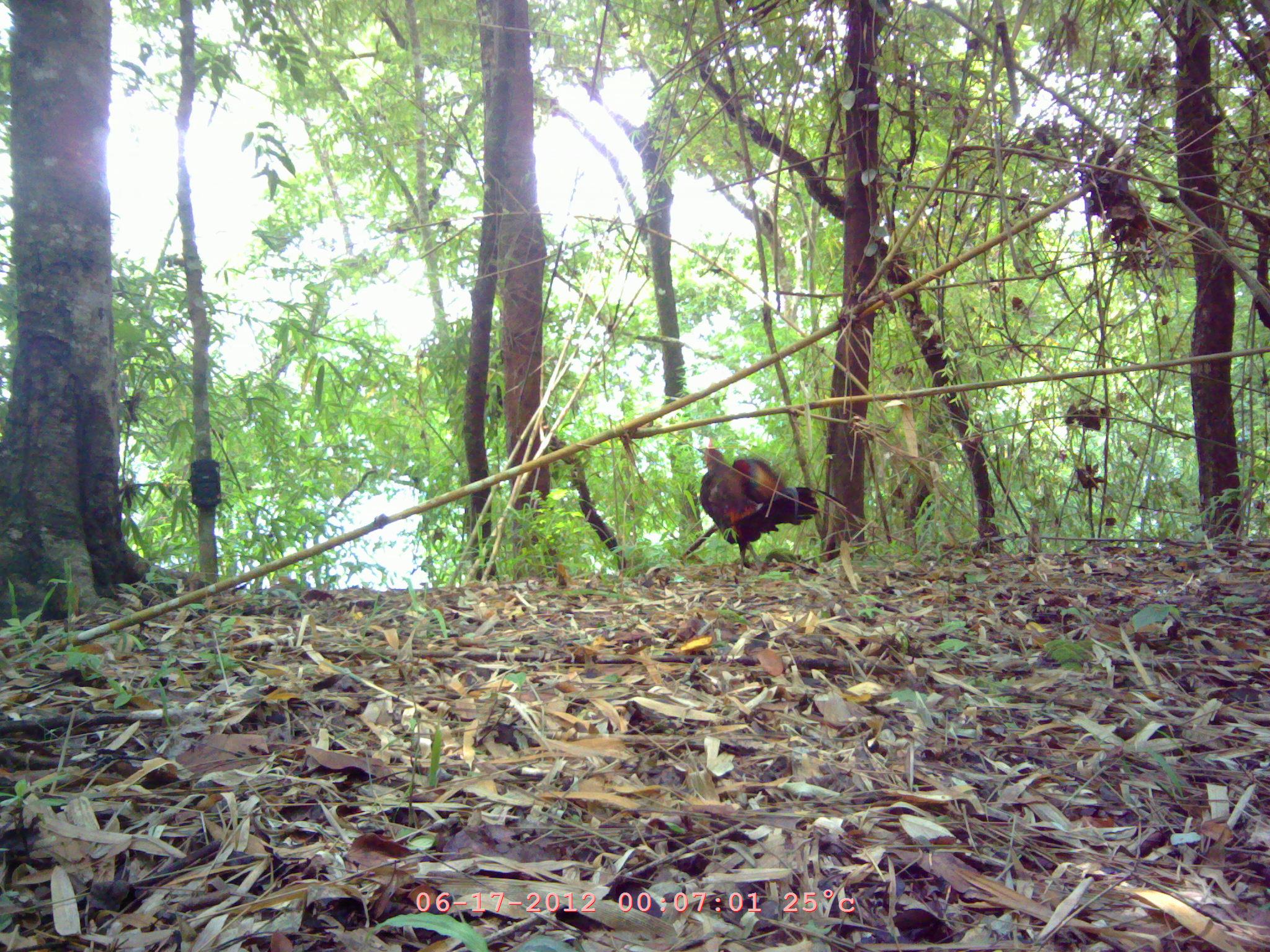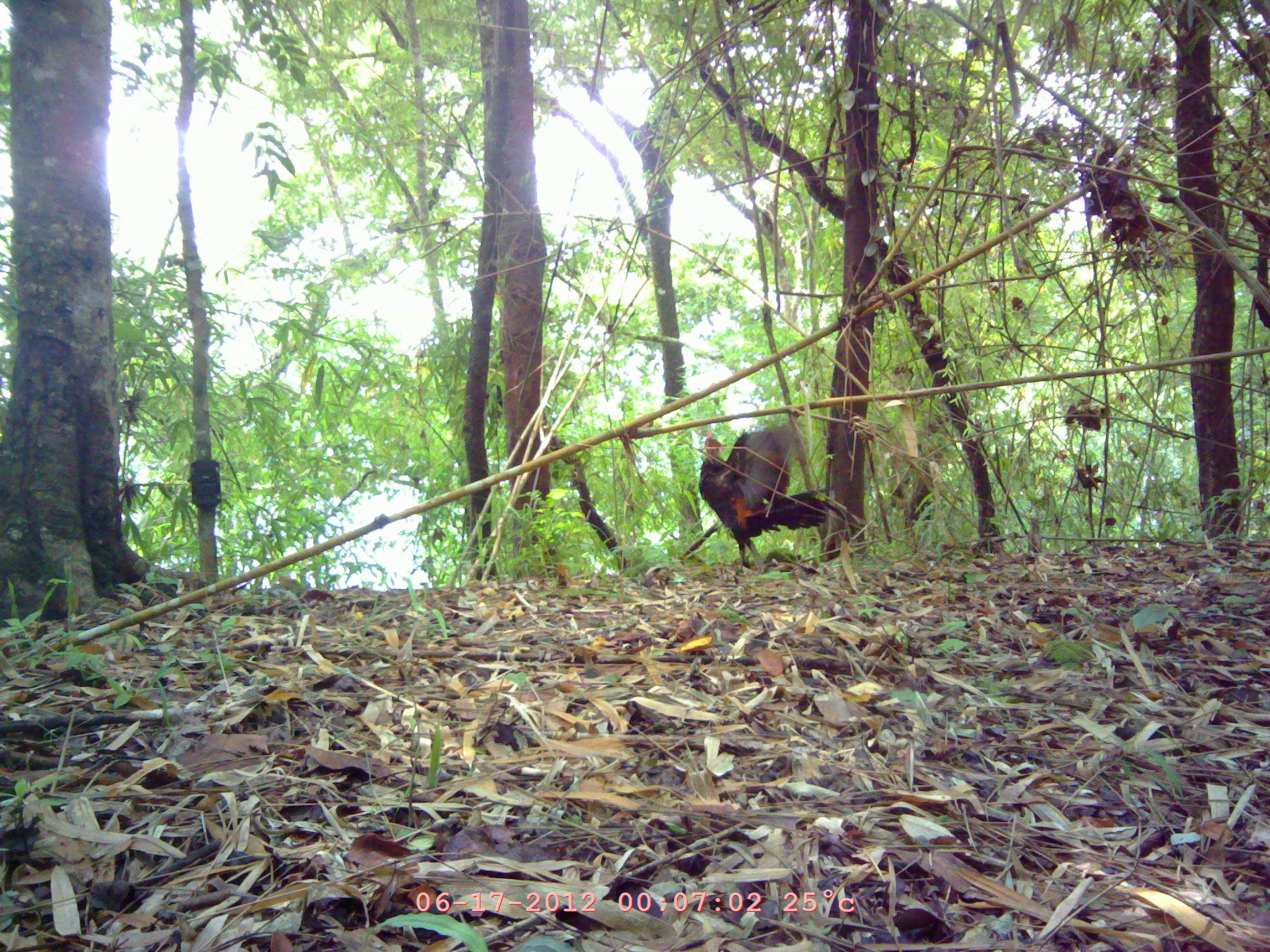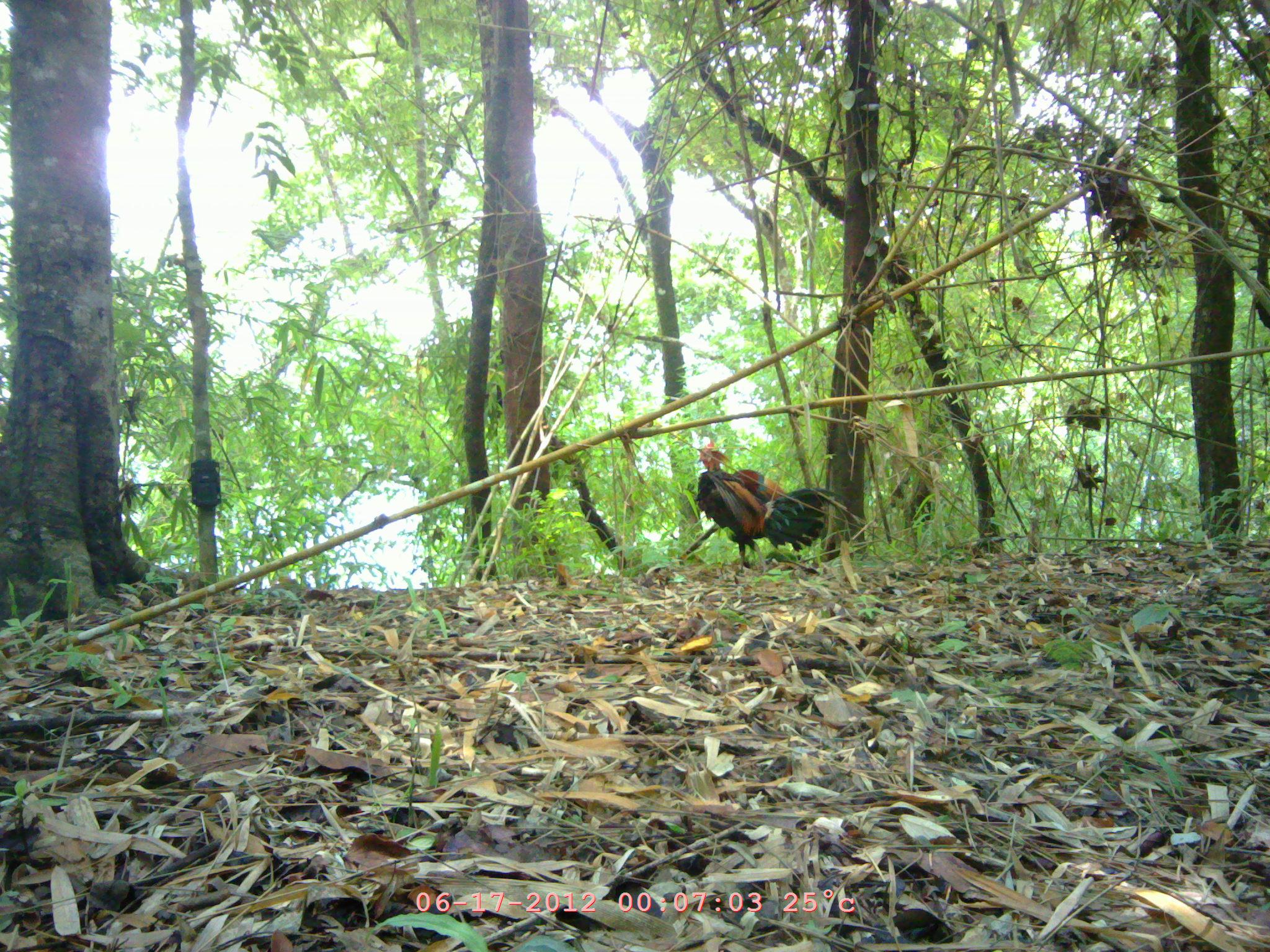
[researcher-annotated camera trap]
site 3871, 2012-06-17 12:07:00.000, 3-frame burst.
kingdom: Animalia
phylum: Chordata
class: Aves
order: Galliformes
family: Phasianidae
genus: Gallus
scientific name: Gallus gallus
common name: red junglefowl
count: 1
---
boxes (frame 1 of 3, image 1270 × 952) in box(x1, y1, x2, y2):
gallus gallus: box(698, 446, 819, 568)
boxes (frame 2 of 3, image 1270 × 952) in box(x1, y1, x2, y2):
gallus gallus: box(697, 428, 851, 569)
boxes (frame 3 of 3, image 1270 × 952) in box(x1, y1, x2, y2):
gallus gallus: box(694, 441, 847, 573)